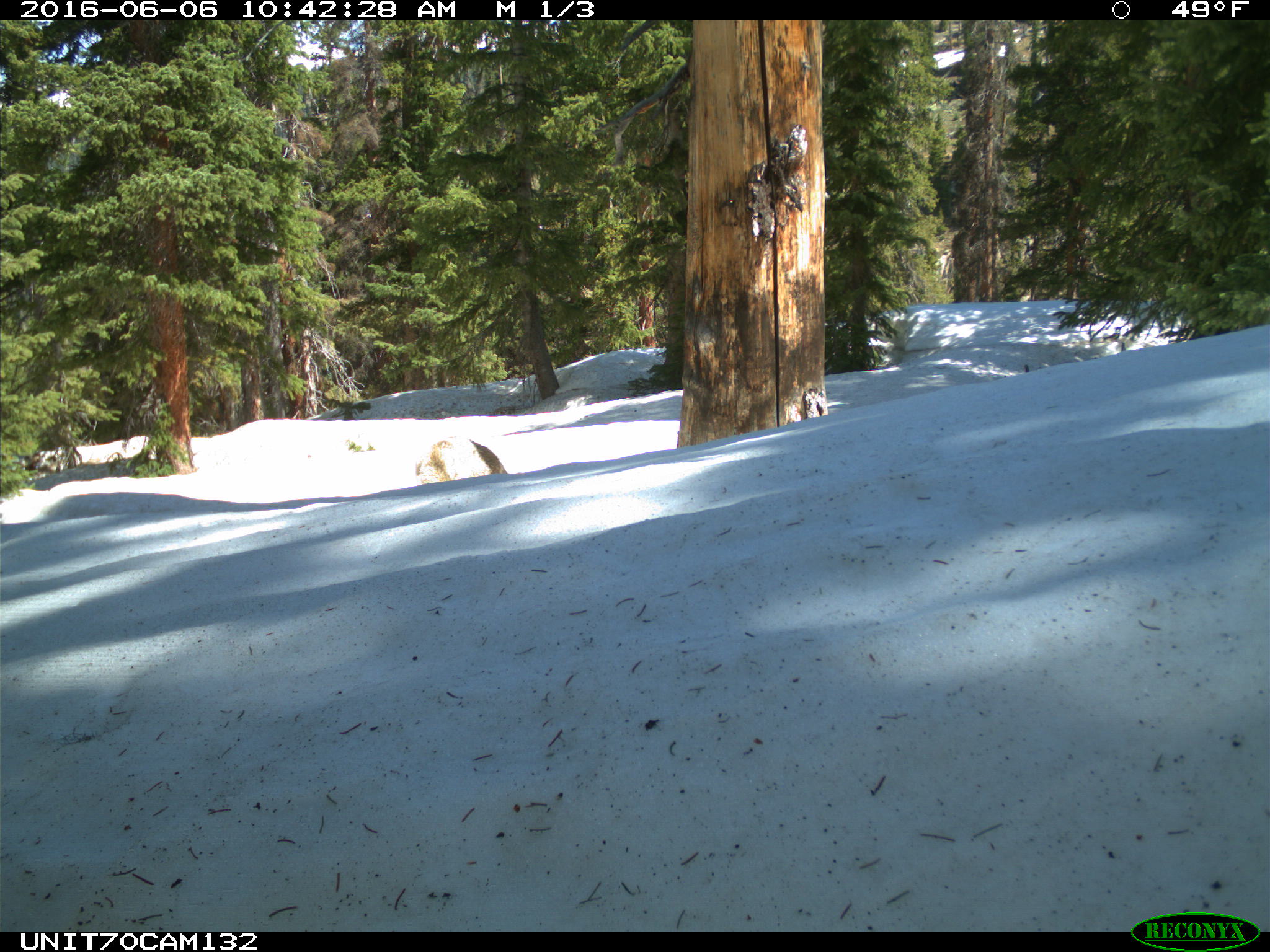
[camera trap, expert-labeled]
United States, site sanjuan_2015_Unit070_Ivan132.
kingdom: Animalia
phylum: Chordata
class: Mammalia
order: Carnivora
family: Canidae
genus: Canis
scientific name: Canis latrans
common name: coyote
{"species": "Canis latrans (coyote)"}